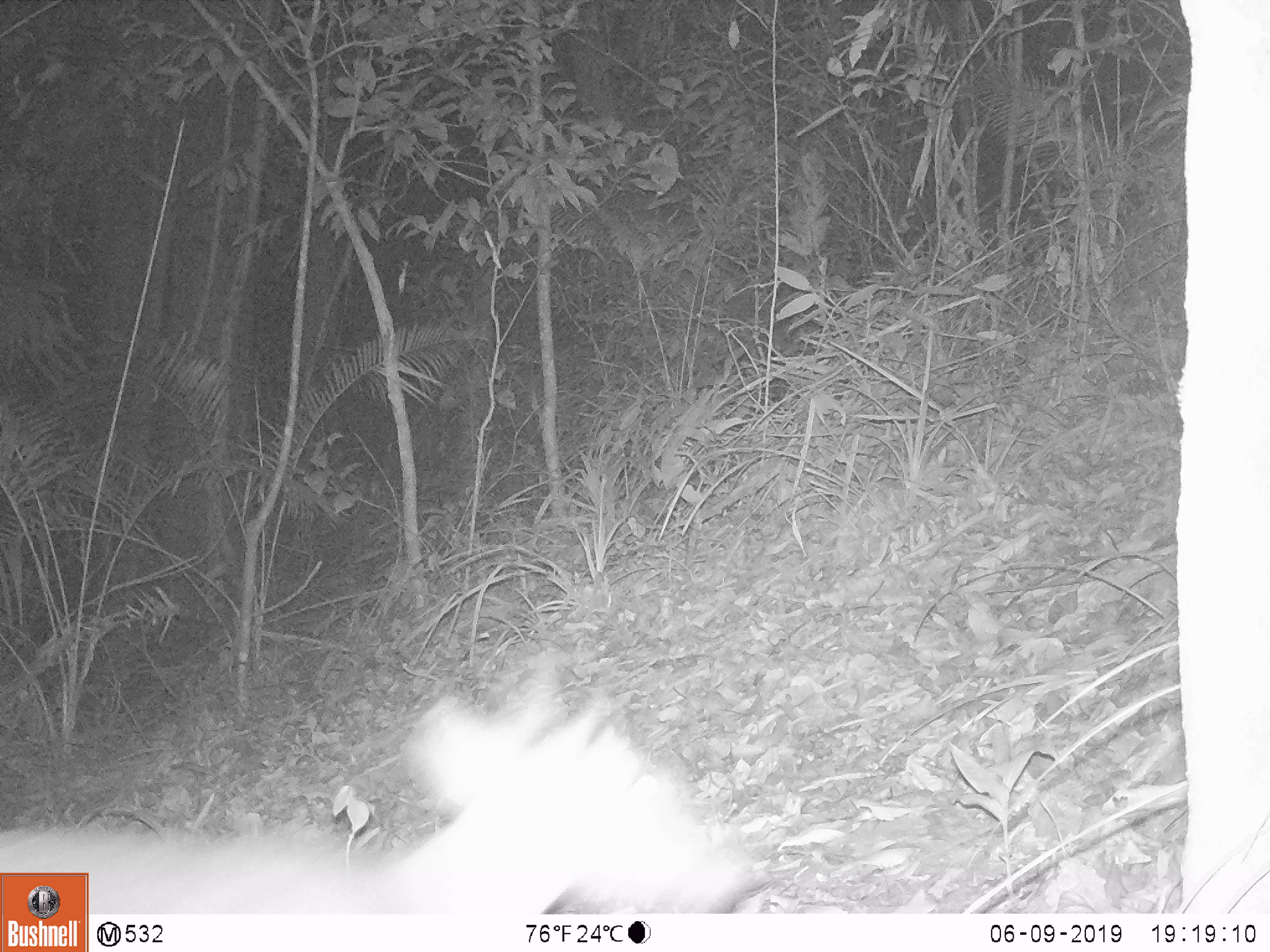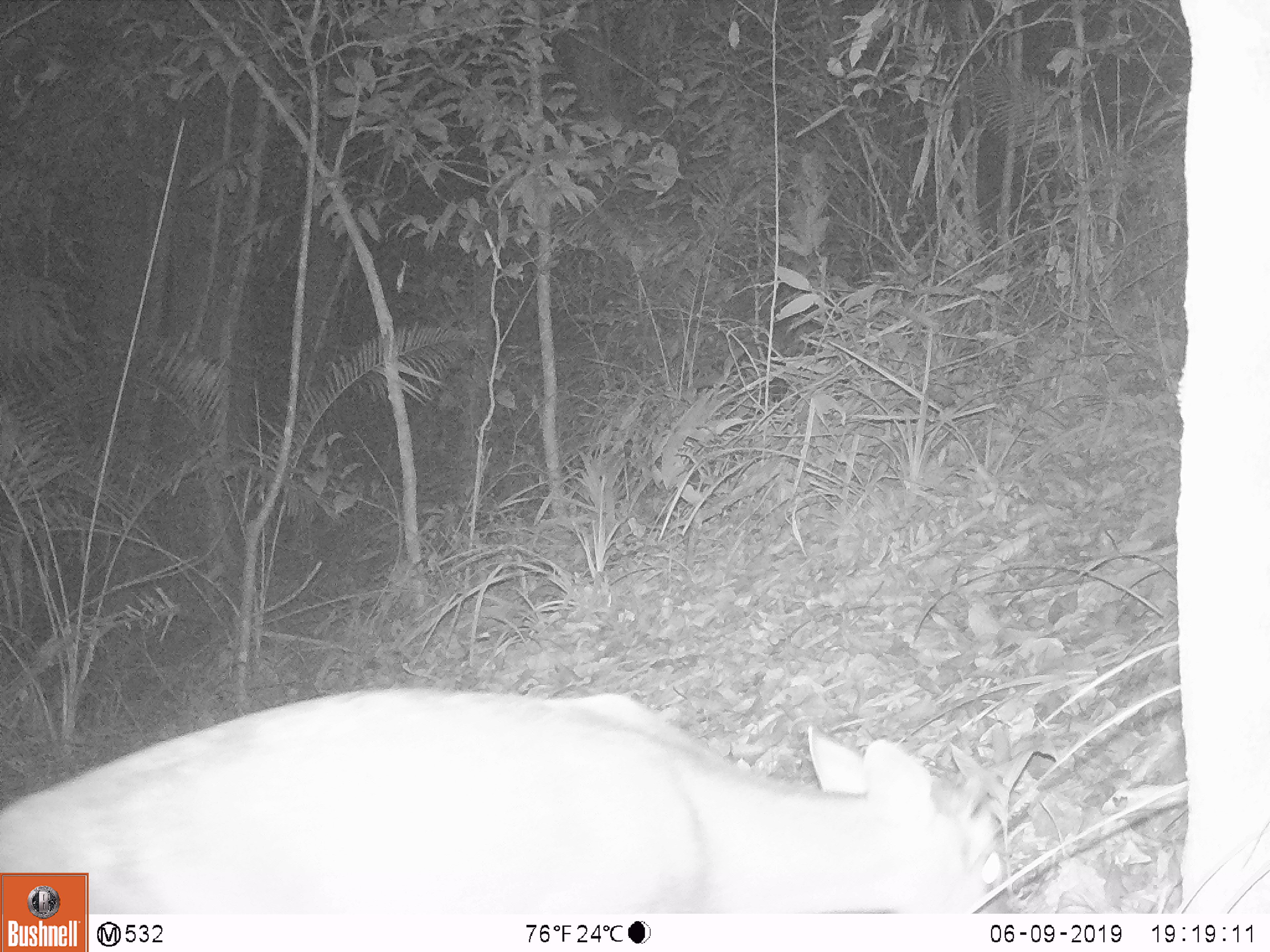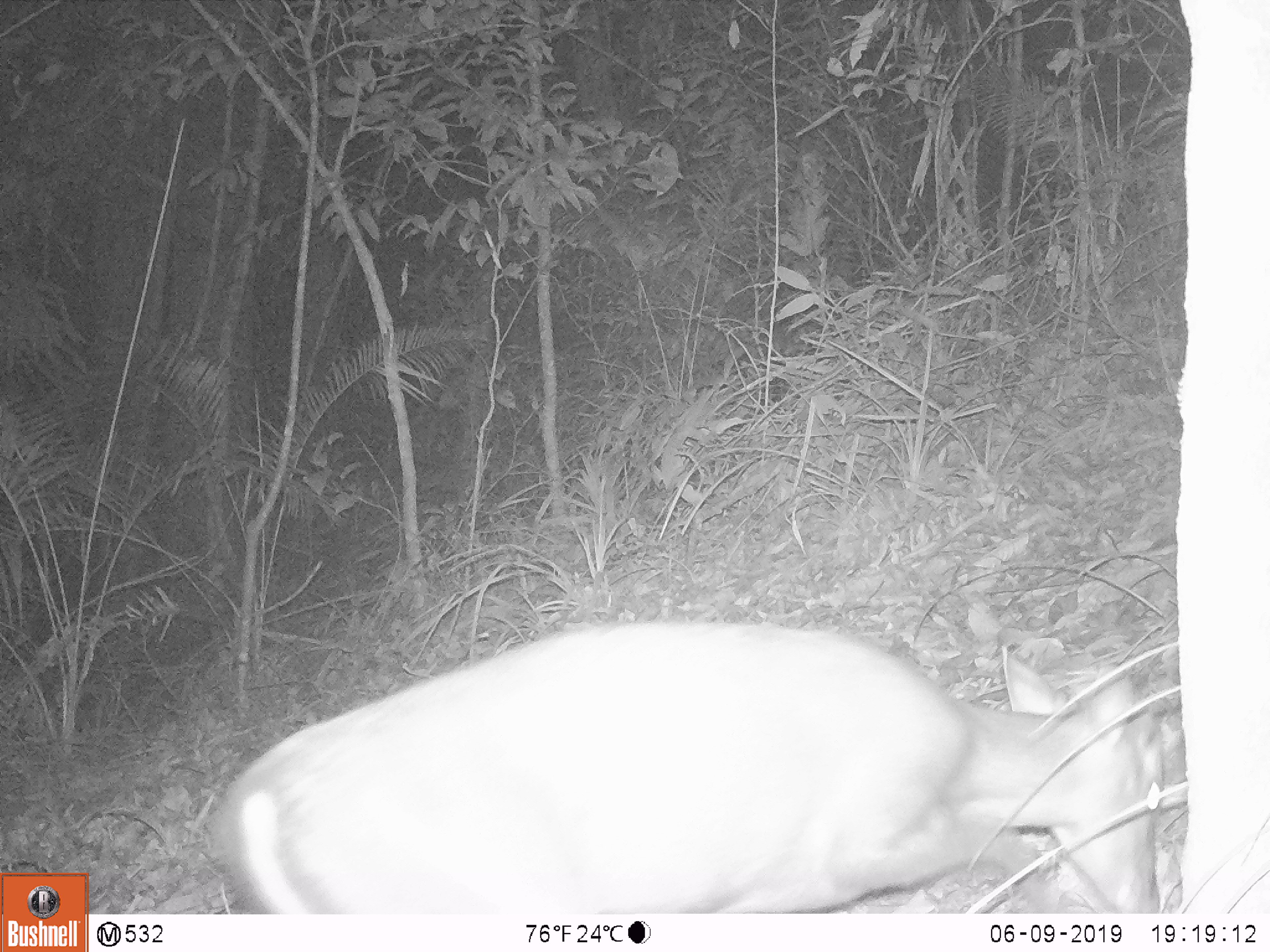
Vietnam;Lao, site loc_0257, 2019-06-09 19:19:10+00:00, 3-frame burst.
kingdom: Animalia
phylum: Chordata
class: Mammalia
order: Artiodactyla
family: Cervidae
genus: Muntiacus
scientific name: Muntiacus rooseveltorum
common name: roosevelt's muntjac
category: roosevelts muntjac group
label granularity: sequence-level